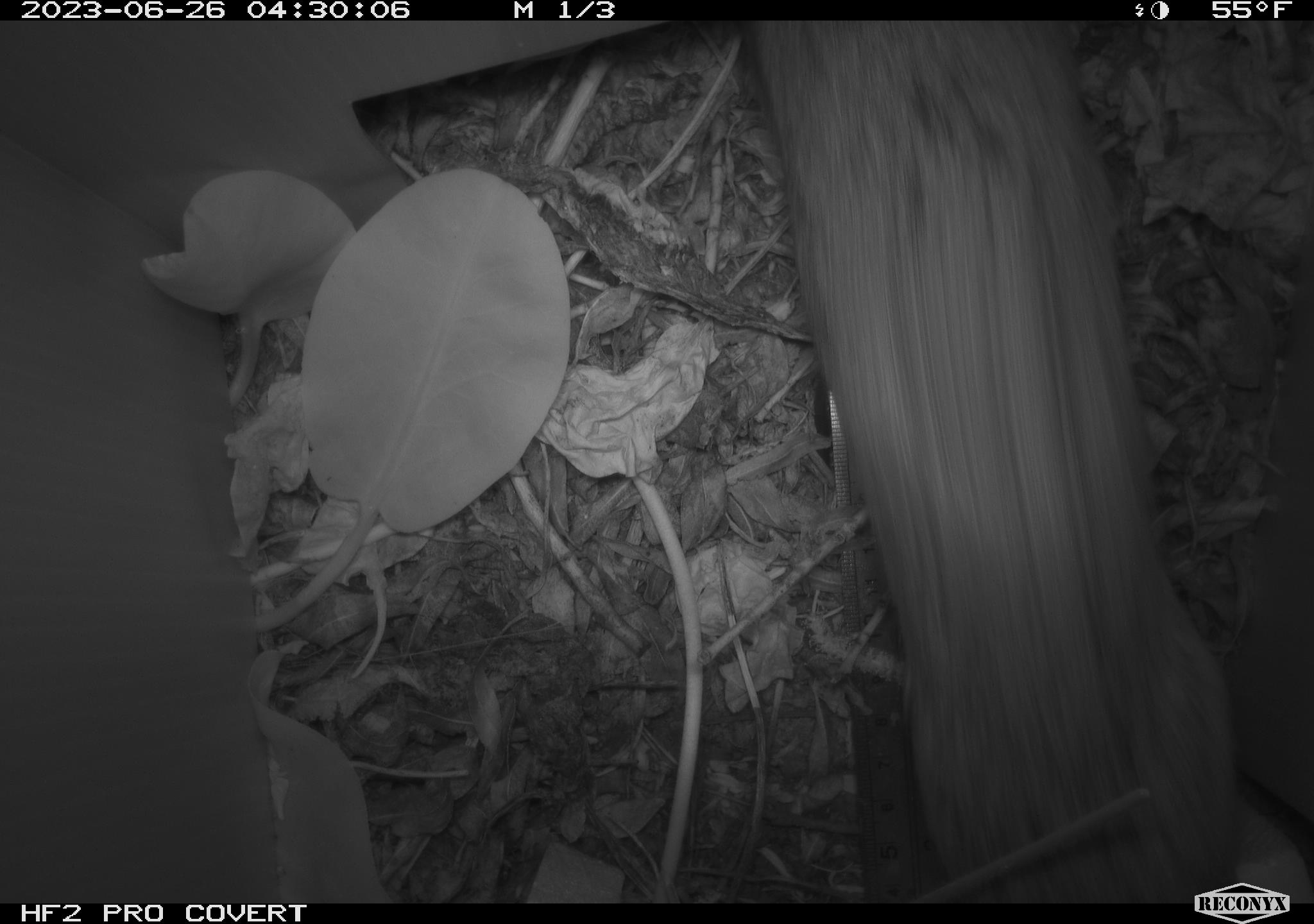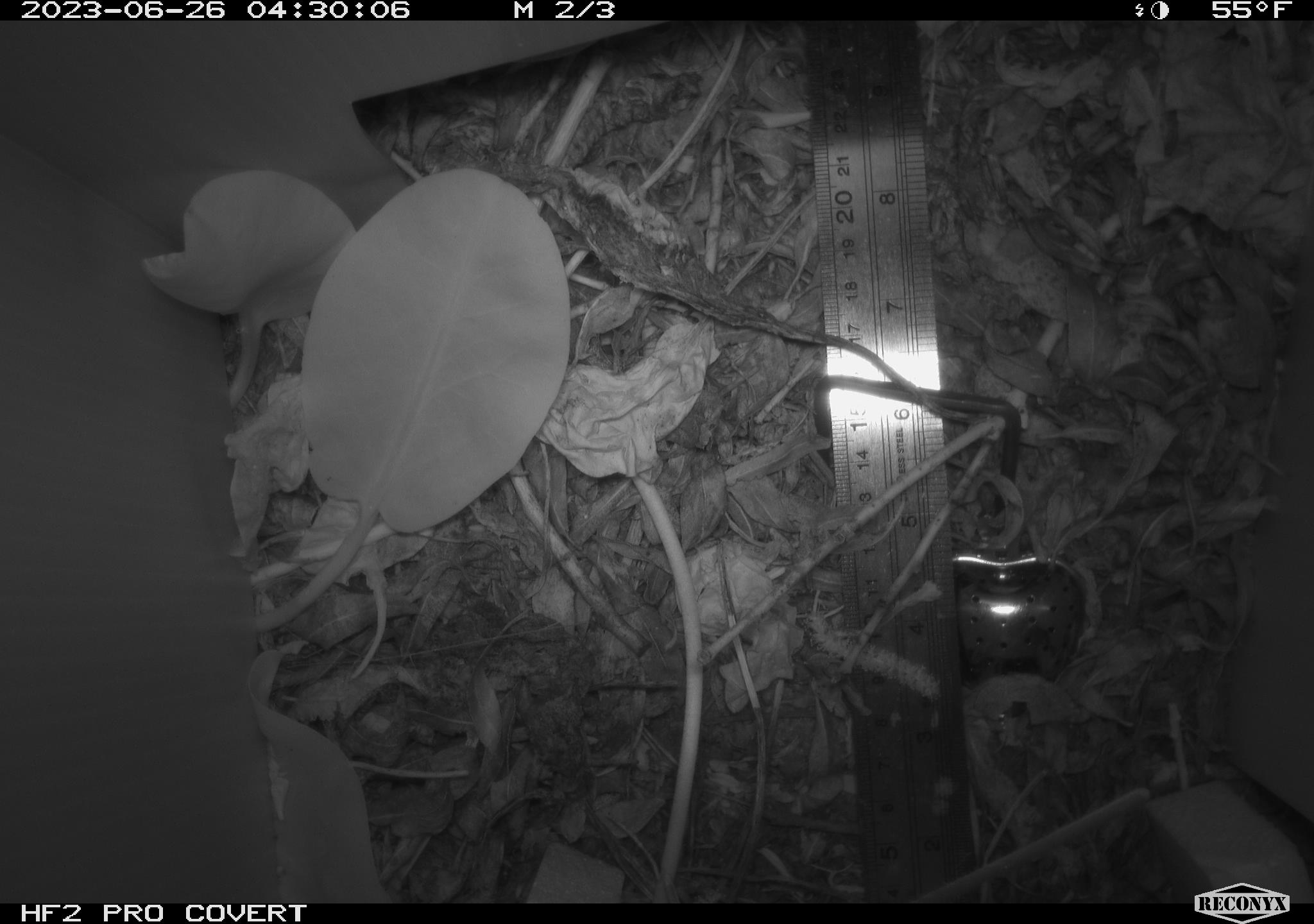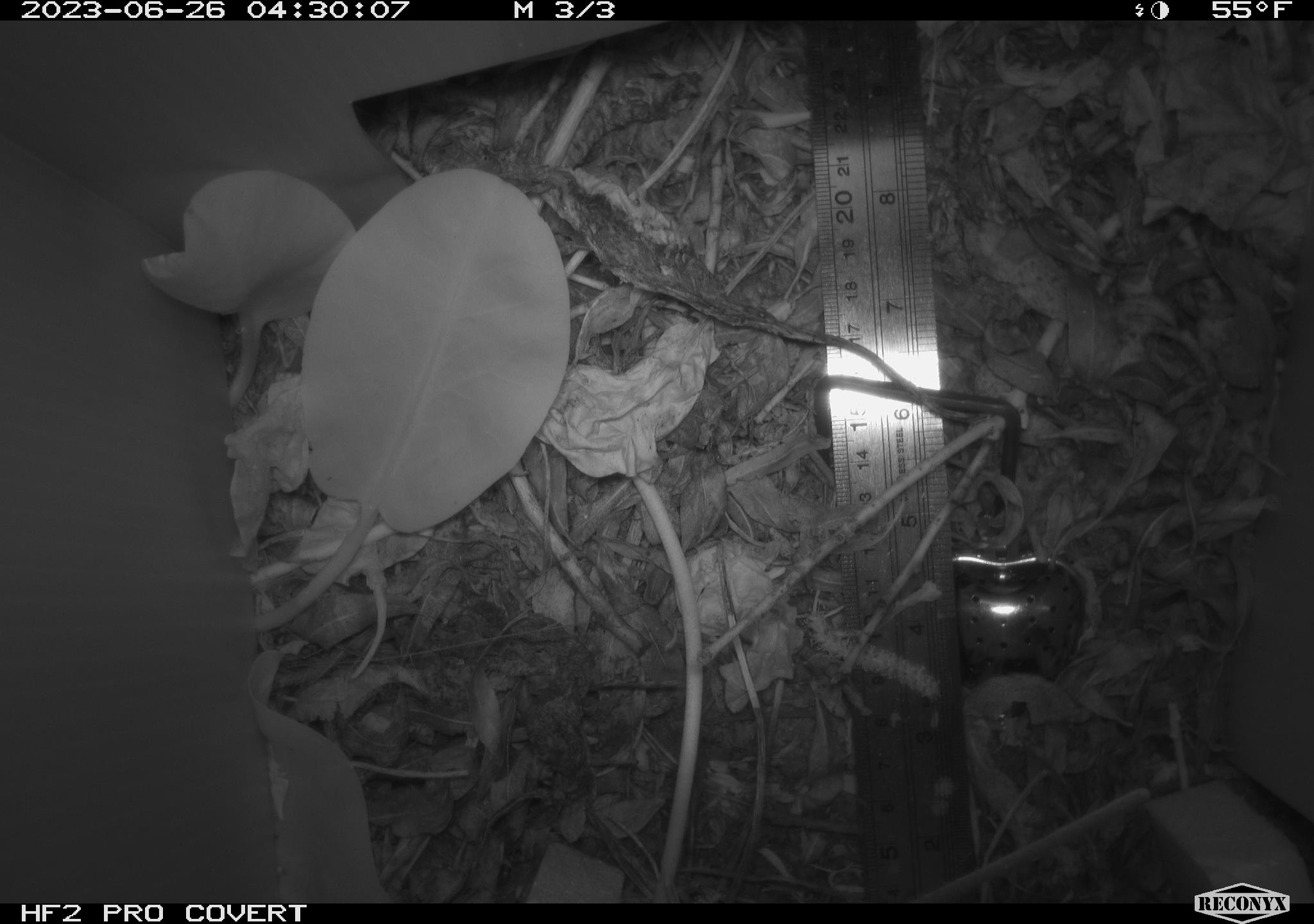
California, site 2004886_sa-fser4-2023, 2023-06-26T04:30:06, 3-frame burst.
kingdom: Animalia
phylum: Chordata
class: Mammalia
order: Rodentia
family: Cricetidae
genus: Neotoma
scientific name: Neotoma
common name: pack rat or woodrat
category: neotoma species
Neotoma species (pack rat or woodrat) (Neotoma).